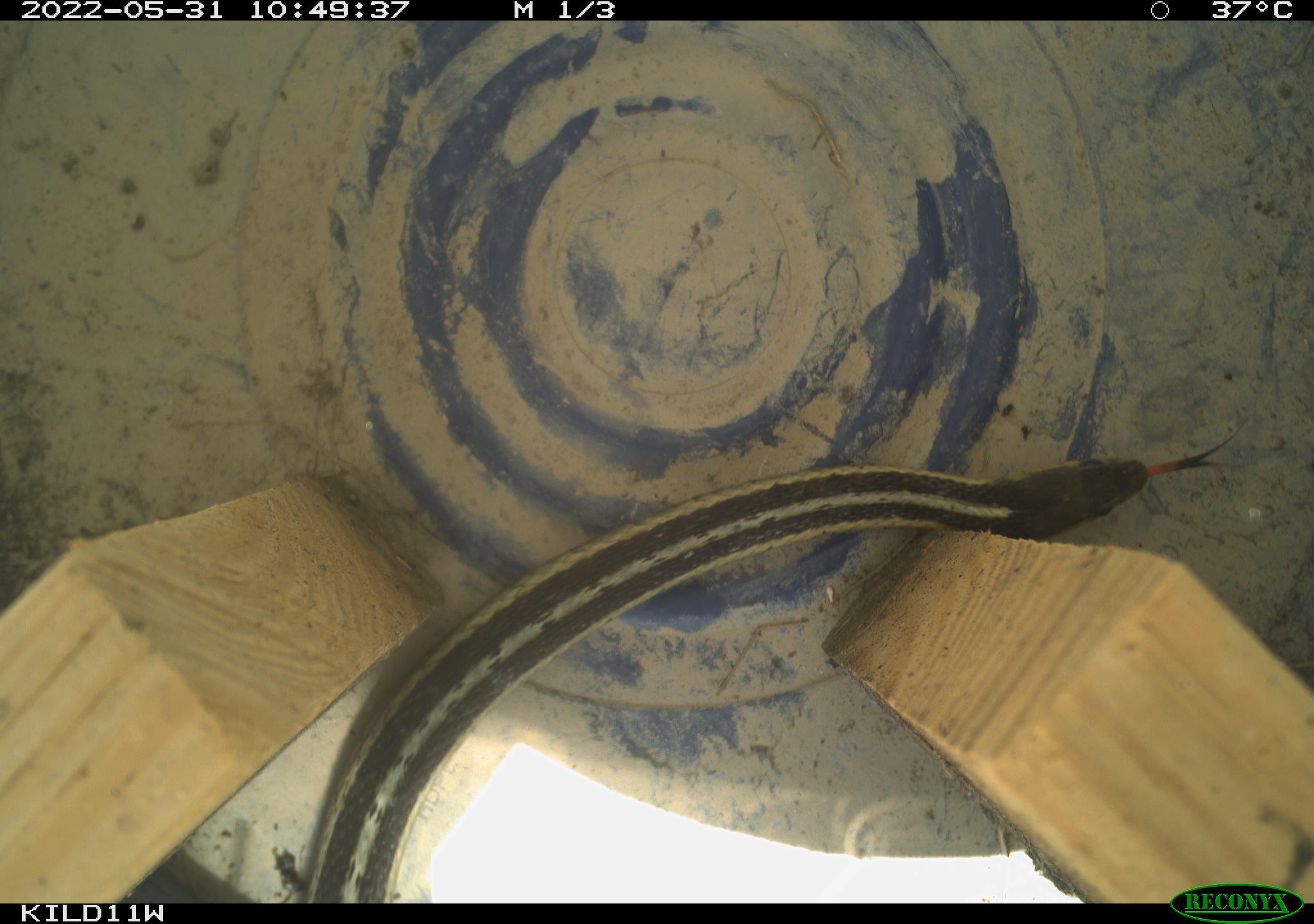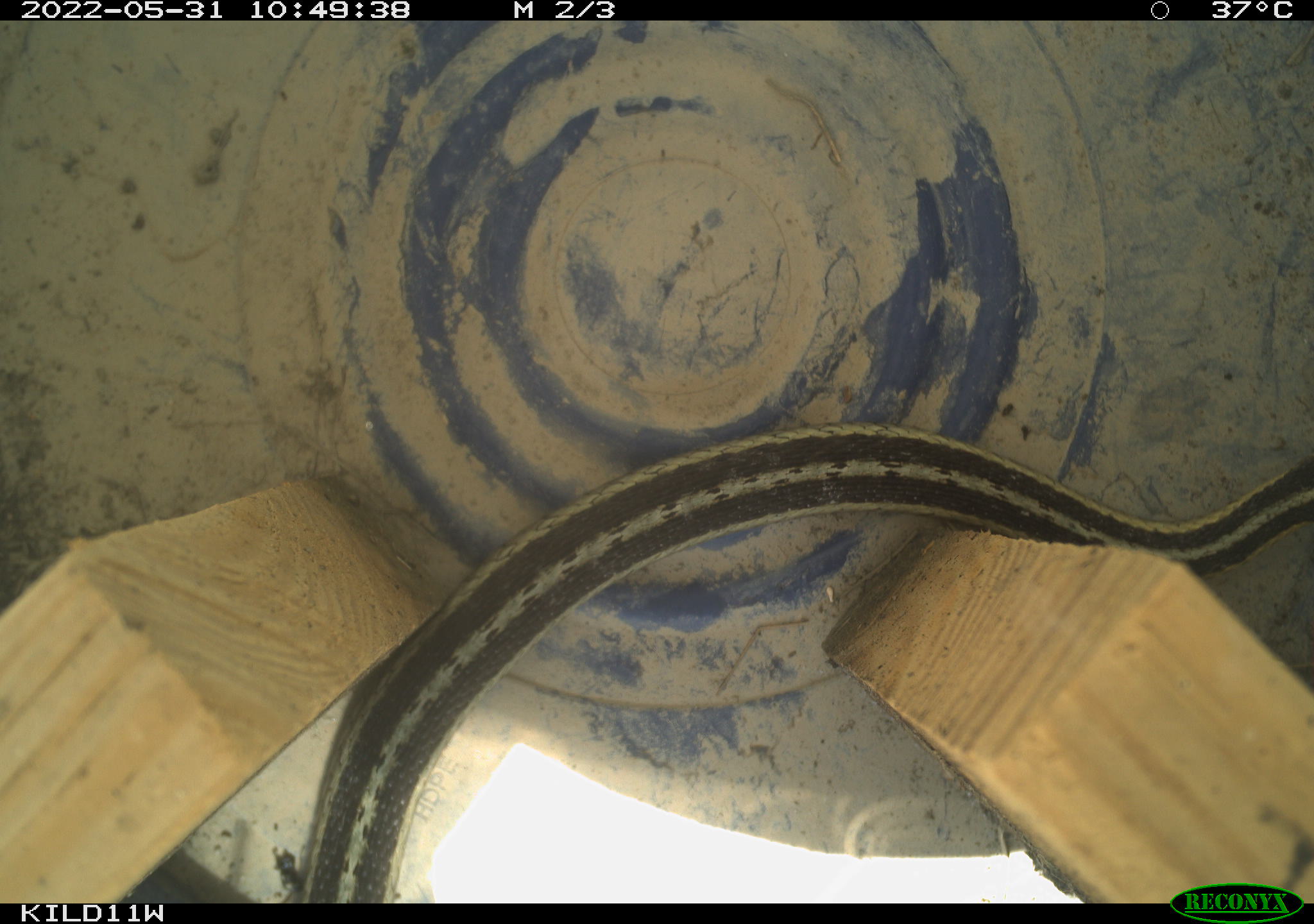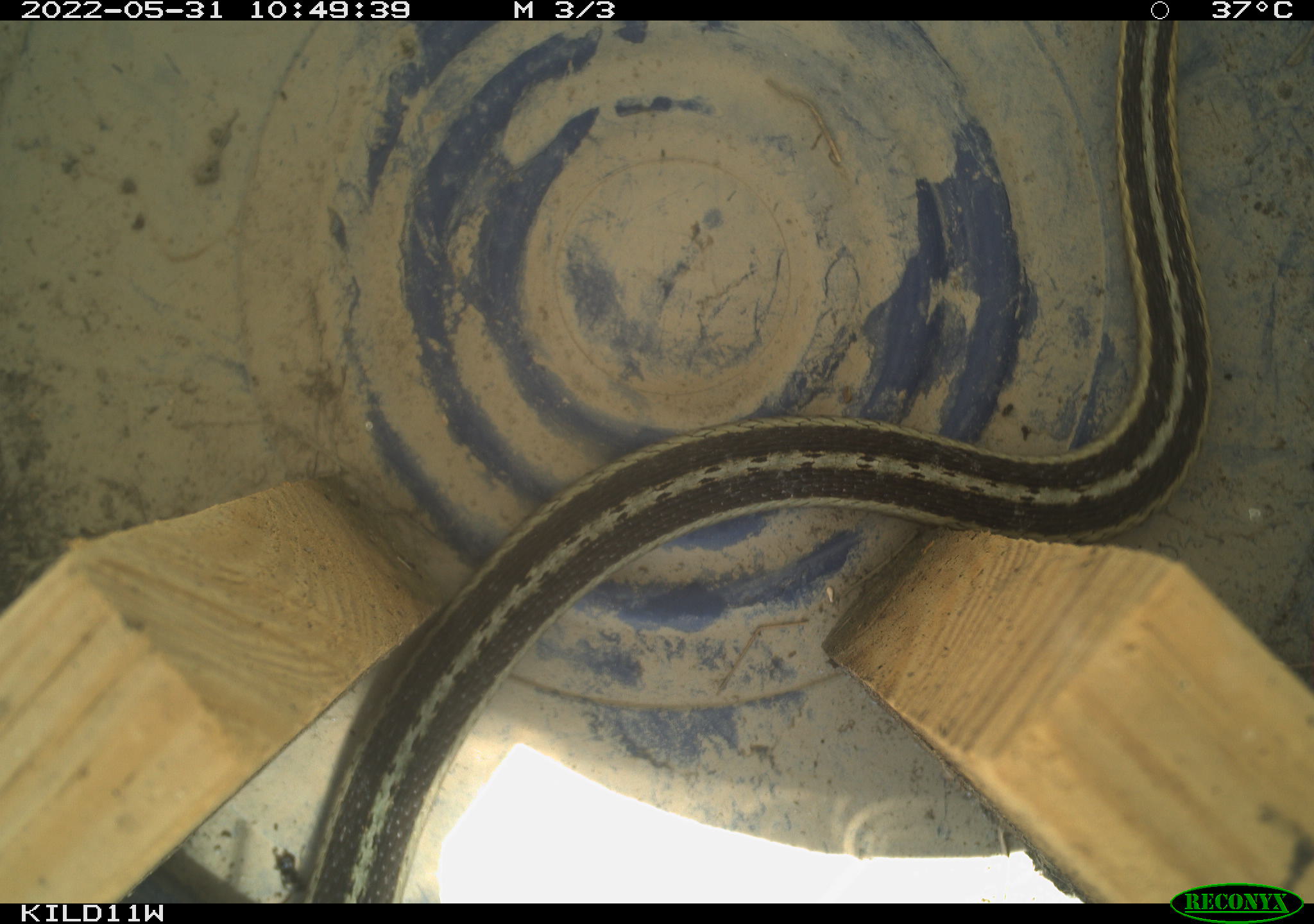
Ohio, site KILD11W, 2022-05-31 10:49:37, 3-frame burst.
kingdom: Animalia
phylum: Chordata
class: Reptilia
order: Squamata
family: Colubridae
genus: Thamnophis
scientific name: Thamnophis sirtalis sirtalis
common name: eastern gartersnake